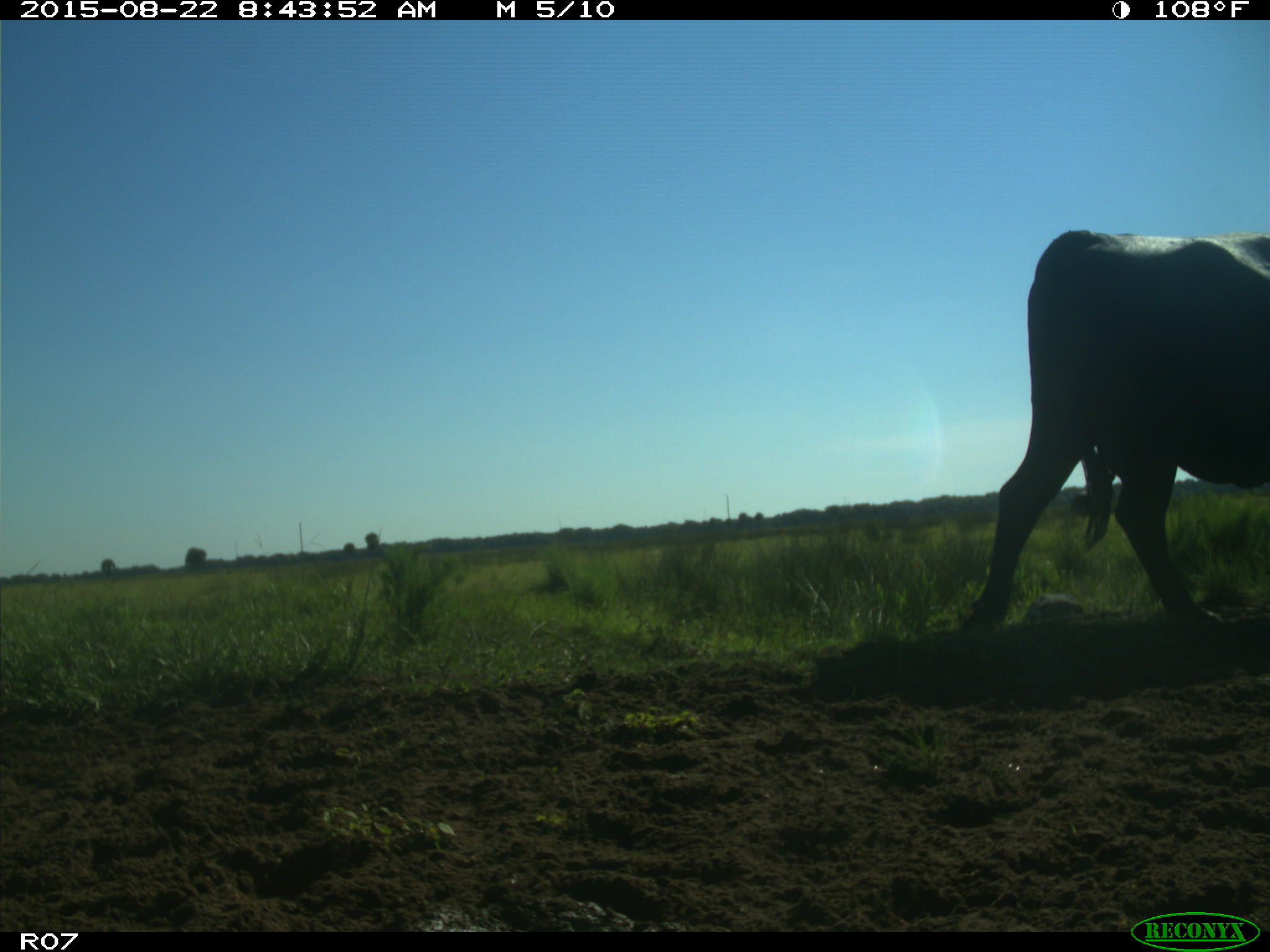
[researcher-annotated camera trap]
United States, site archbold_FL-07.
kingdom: Animalia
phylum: Chordata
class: Mammalia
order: Artiodactyla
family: Bovidae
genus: Bos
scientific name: Bos taurus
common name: domestic cow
Bos taurus (domestic cow).